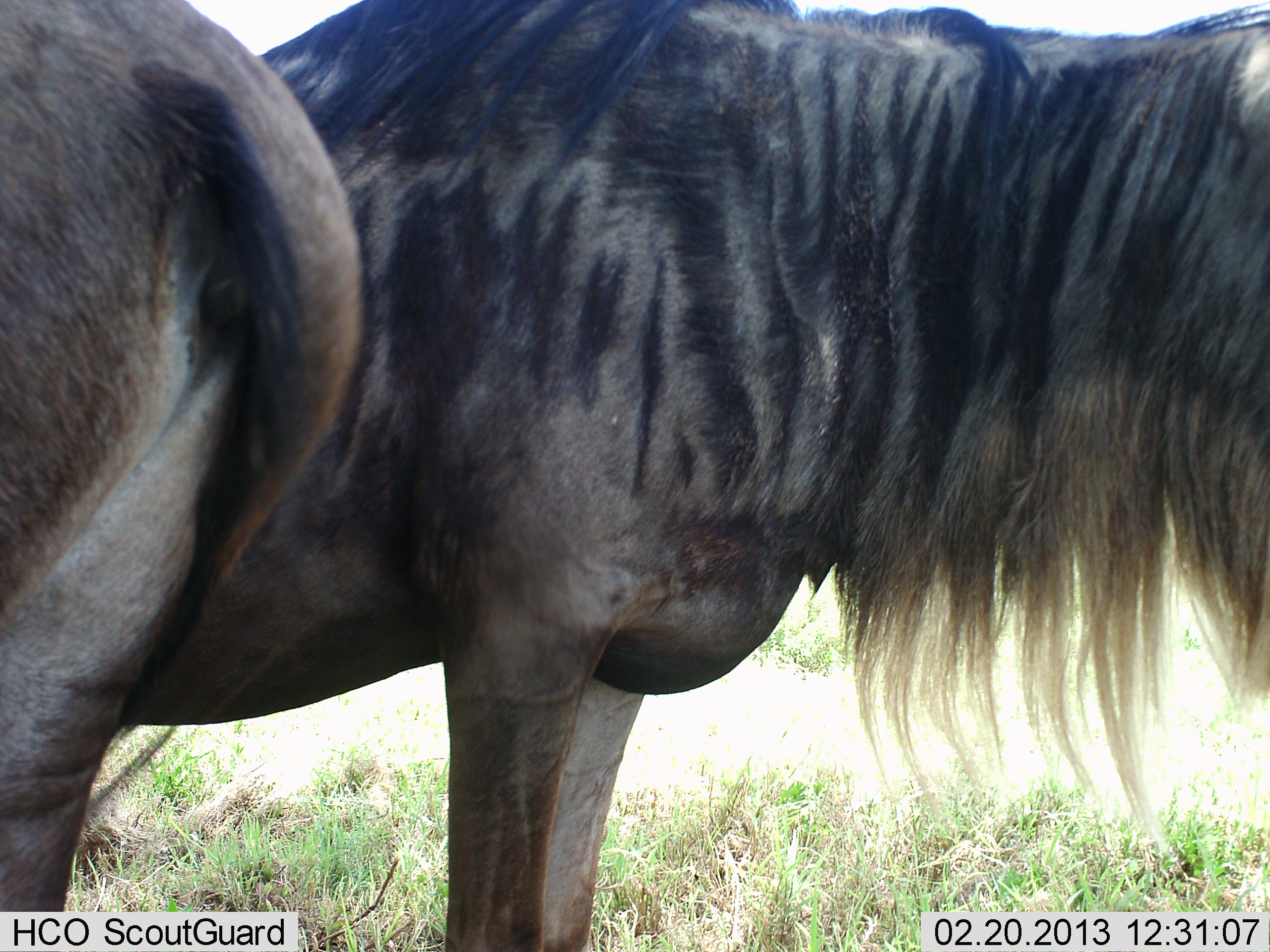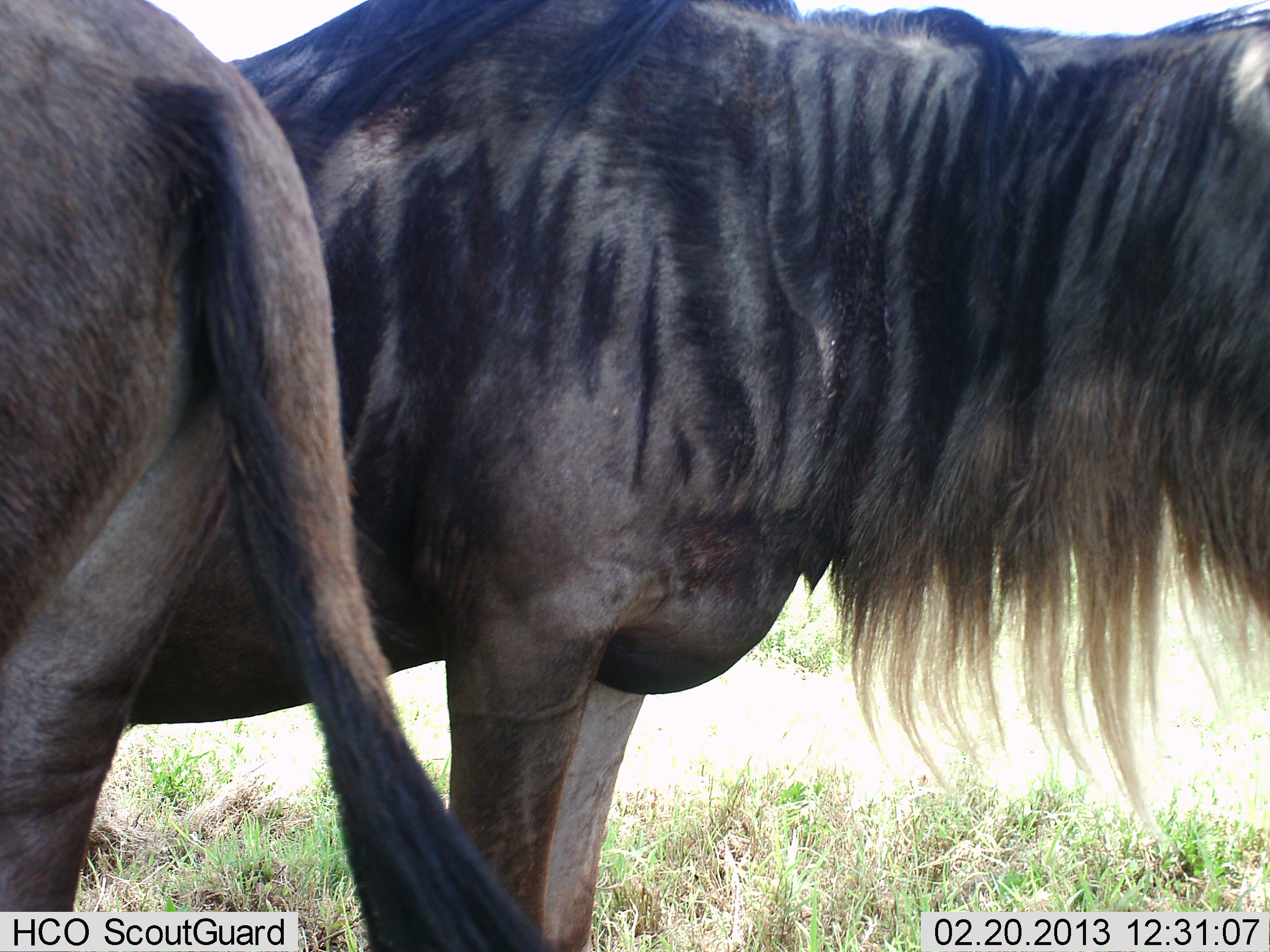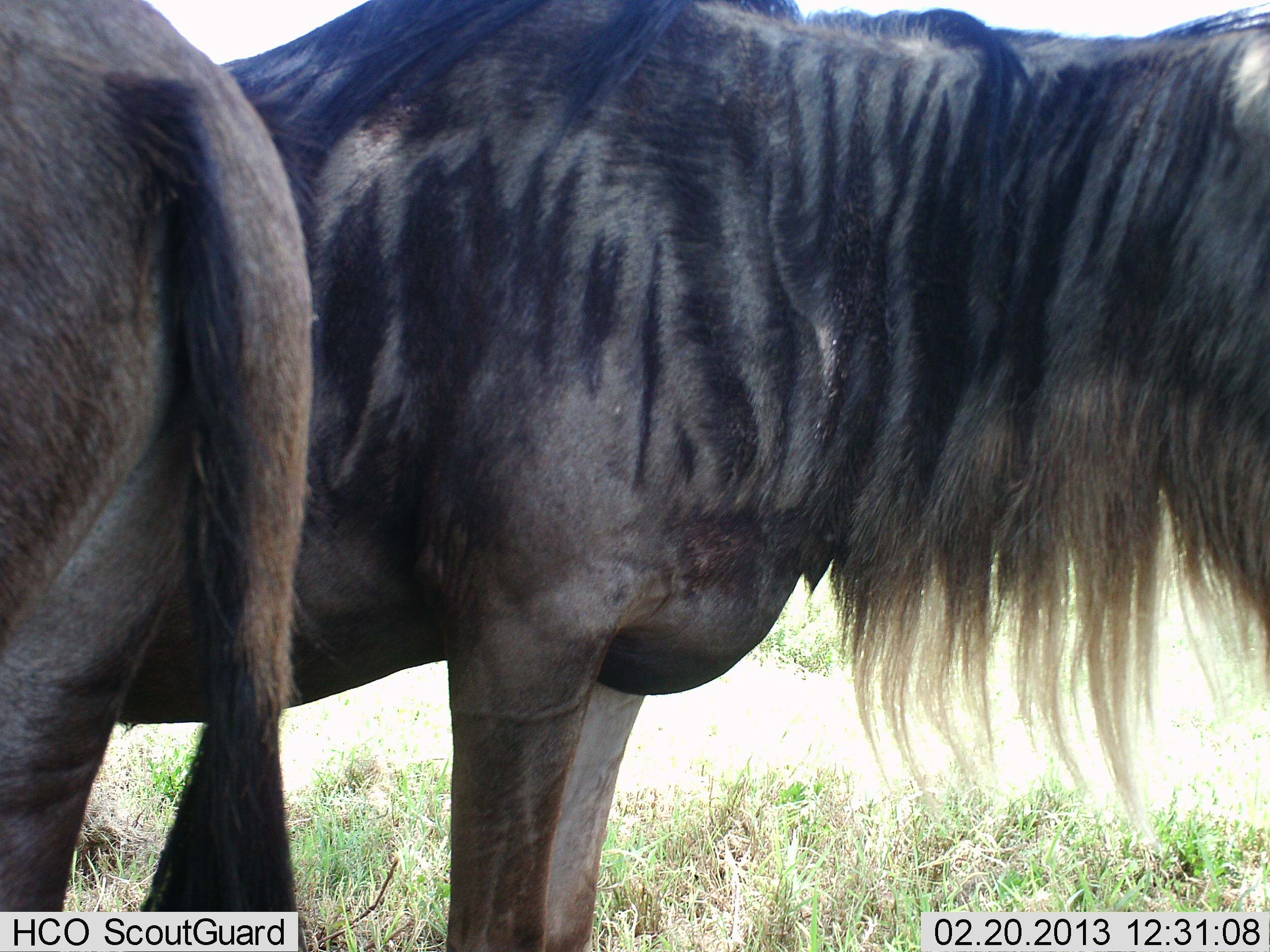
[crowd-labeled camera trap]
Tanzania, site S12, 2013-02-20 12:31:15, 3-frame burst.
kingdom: Animalia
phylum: Chordata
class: Mammalia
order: Artiodactyla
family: Bovidae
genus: Connochaetes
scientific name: Connochaetes taurinus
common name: blue wildebeest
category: wildebeest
Wildebeest (blue wildebeest) (Connochaetes taurinus), count 2. Behavior (volunteer vote fractions): standing 93%, resting 0%, moving 13%, interacting 0%. Young present (vote fraction): 0%. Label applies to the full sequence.